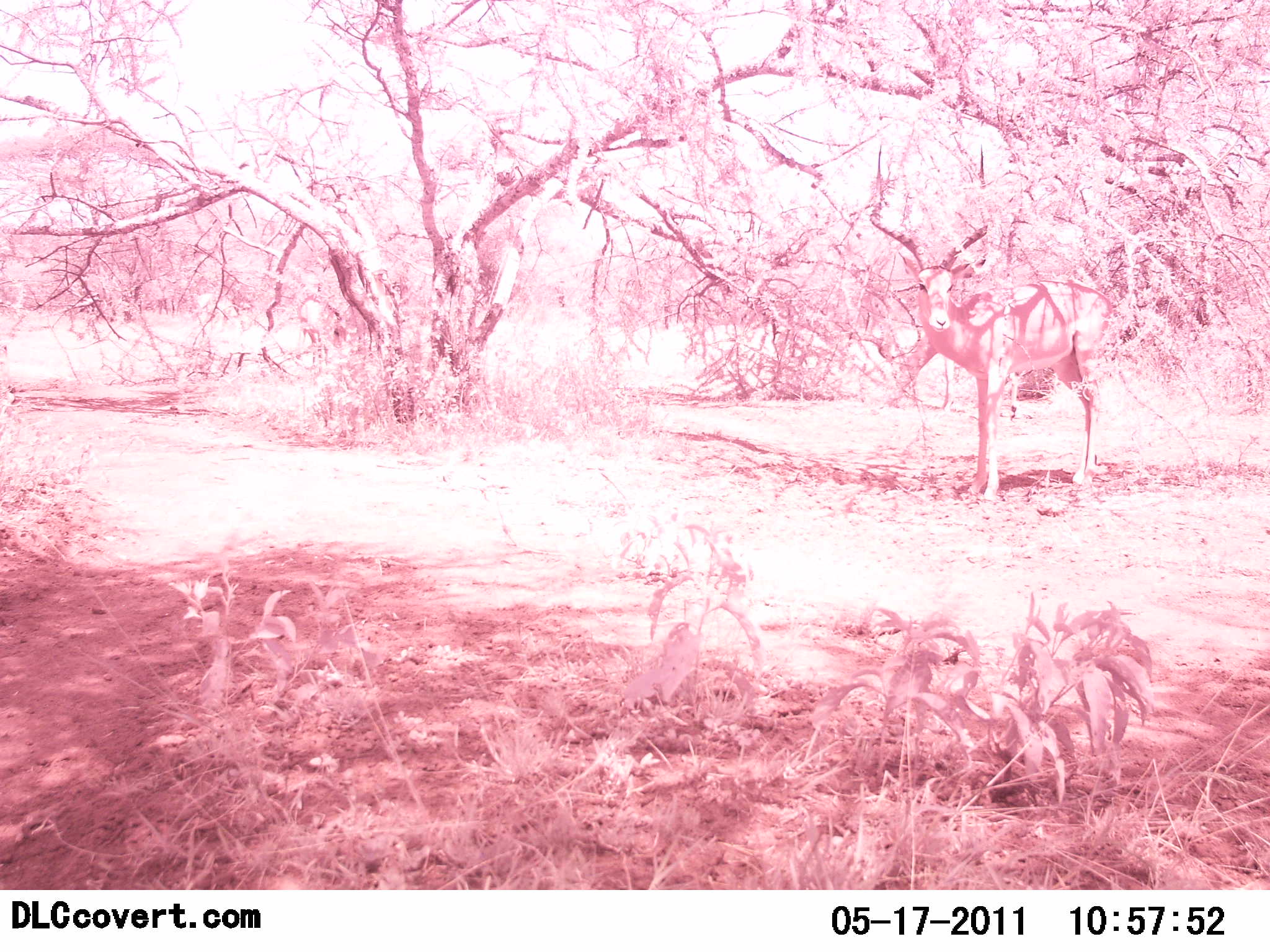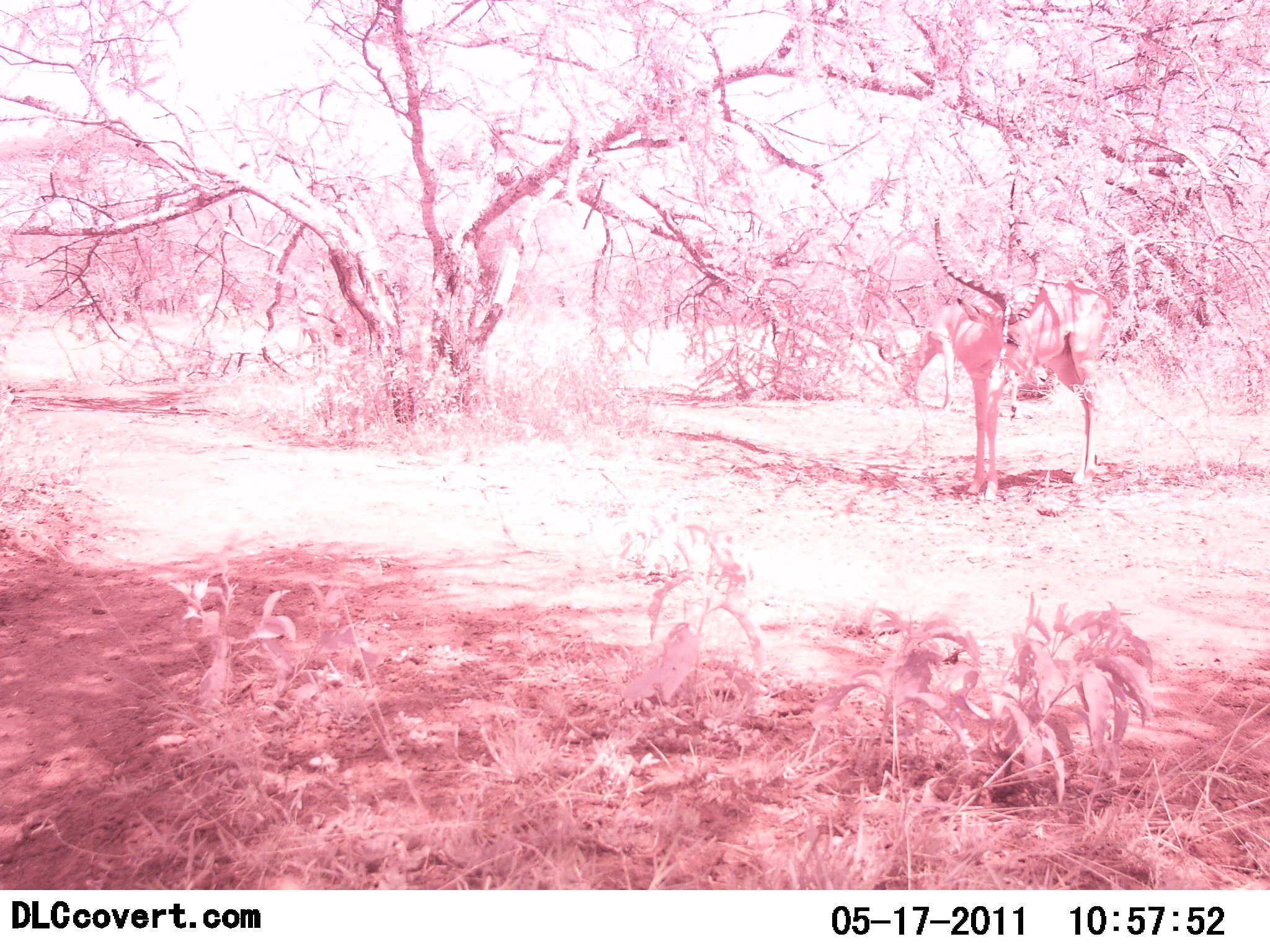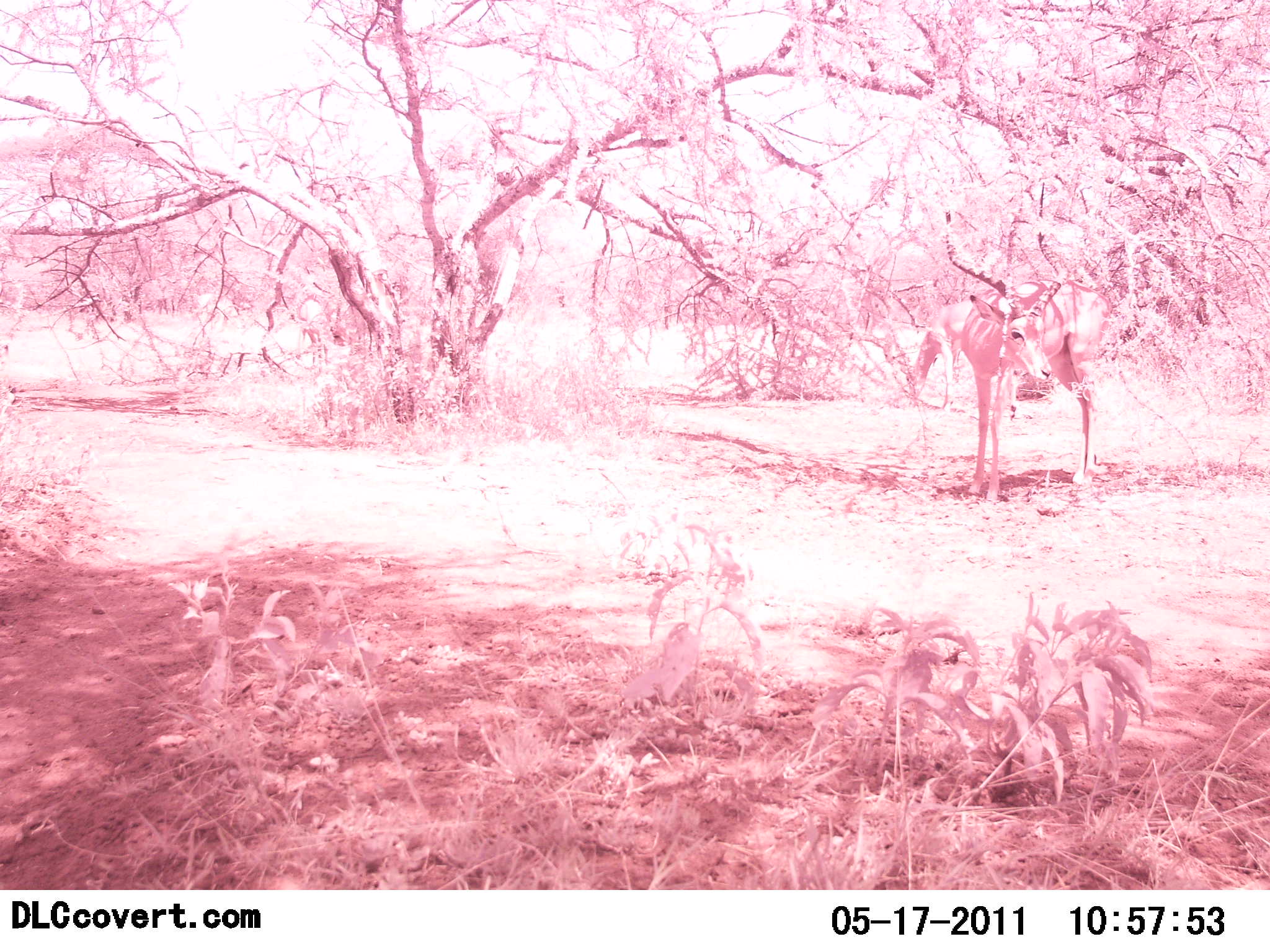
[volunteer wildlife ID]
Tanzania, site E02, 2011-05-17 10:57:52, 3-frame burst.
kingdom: Animalia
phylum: Chordata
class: Mammalia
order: Artiodactyla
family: Bovidae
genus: Aepyceros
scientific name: Aepyceros melampus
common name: impala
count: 2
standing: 90%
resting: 10%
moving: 0%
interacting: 0%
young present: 0%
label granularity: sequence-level